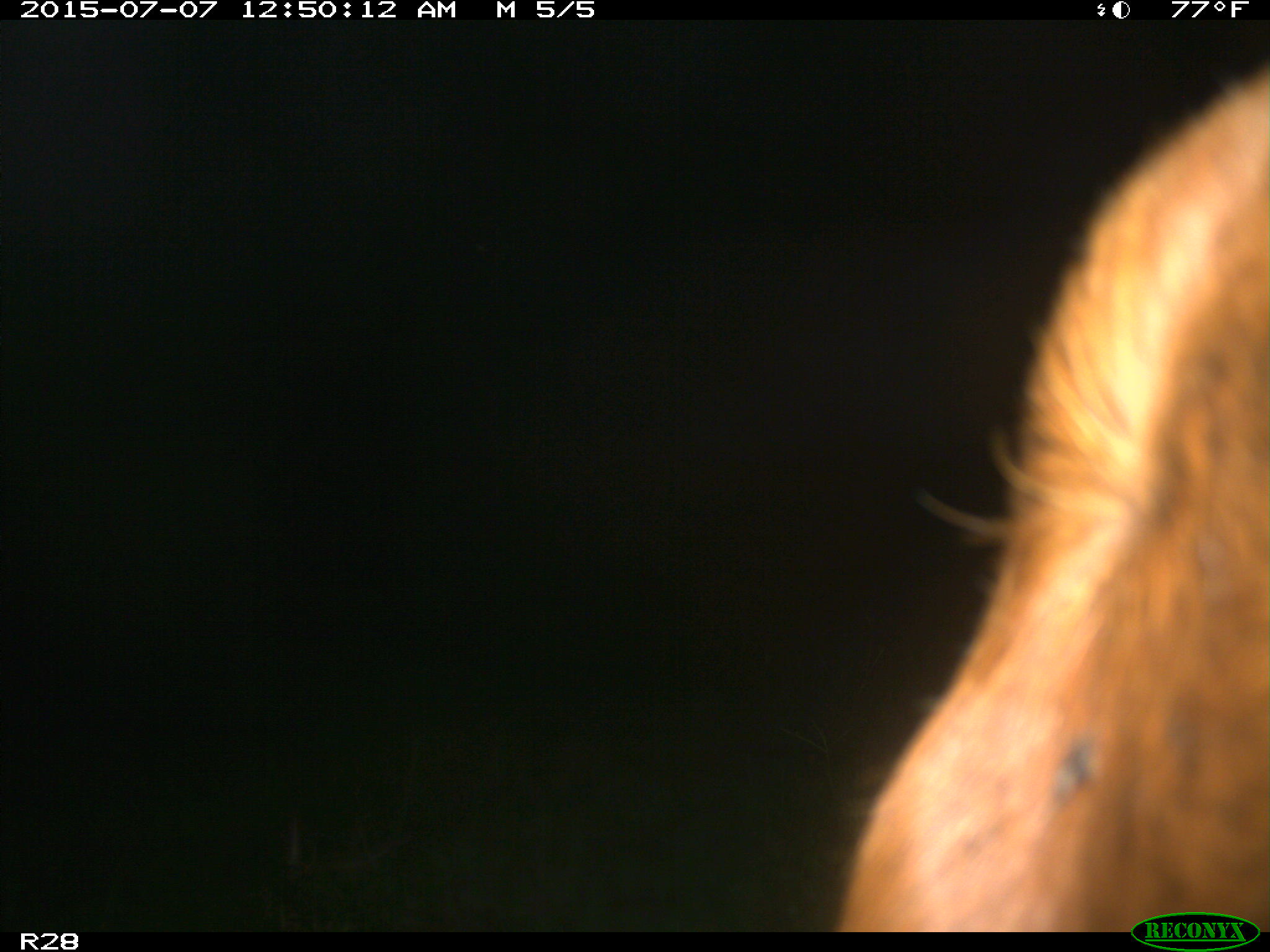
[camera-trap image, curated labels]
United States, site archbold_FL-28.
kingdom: Animalia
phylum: Chordata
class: Mammalia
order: Artiodactyla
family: Bovidae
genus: Bos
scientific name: Bos taurus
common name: domestic cow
Bos taurus (domestic cow).